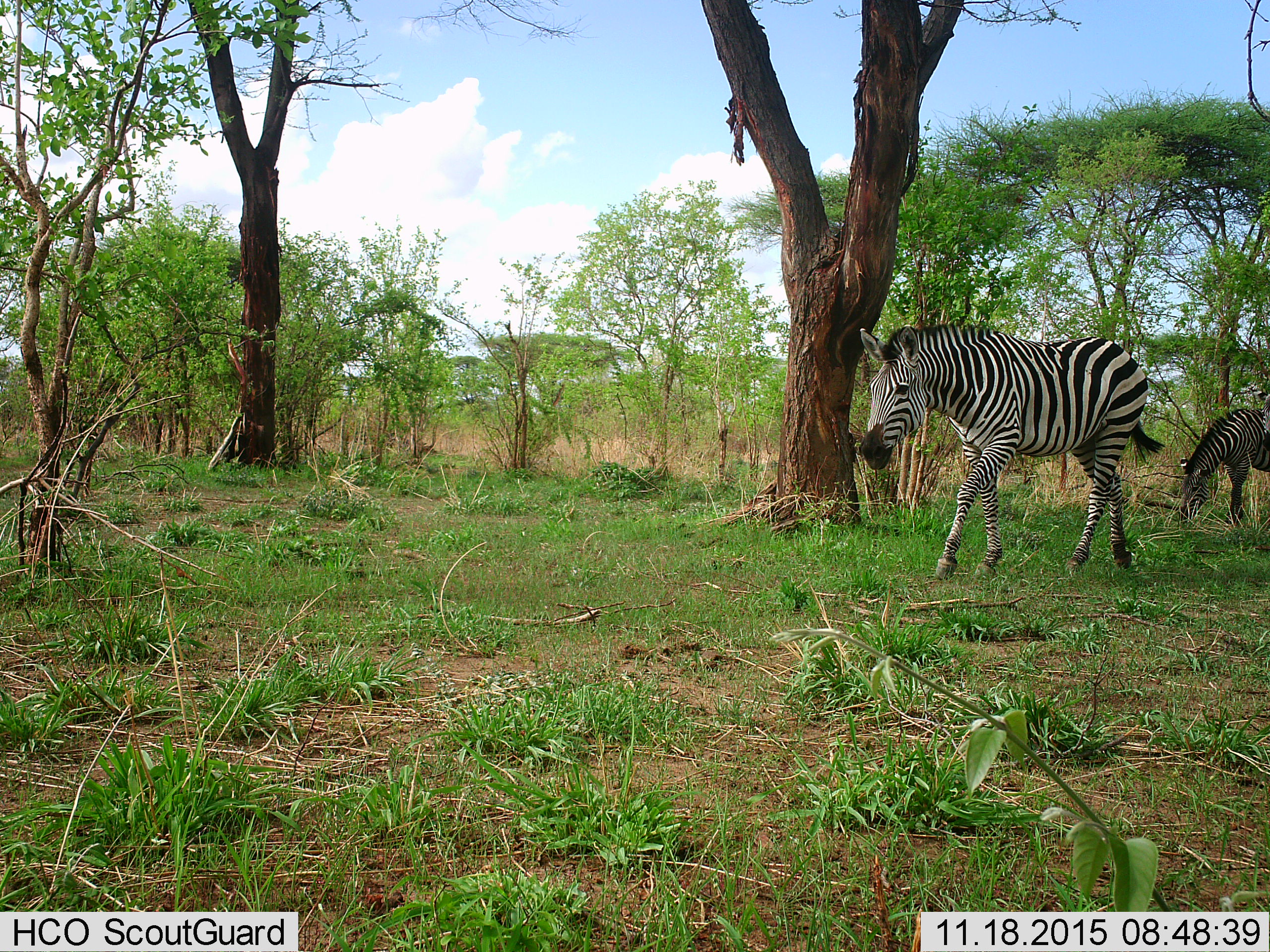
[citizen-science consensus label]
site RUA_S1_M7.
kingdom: Animalia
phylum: Chordata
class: Mammalia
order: Perissodactyla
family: Equidae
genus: Equus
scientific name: Equus quagga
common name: plains zebra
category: zebraplains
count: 2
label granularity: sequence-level